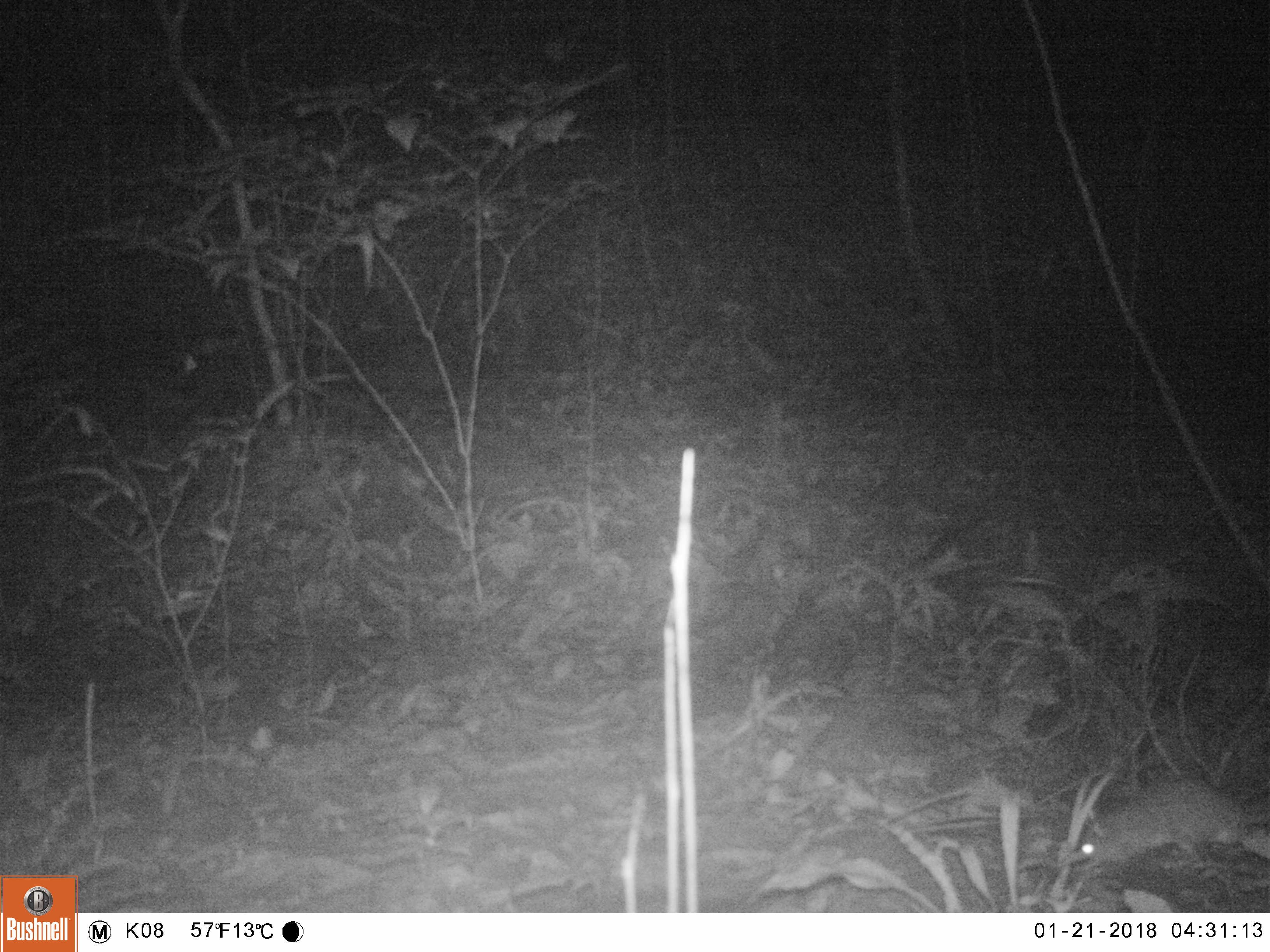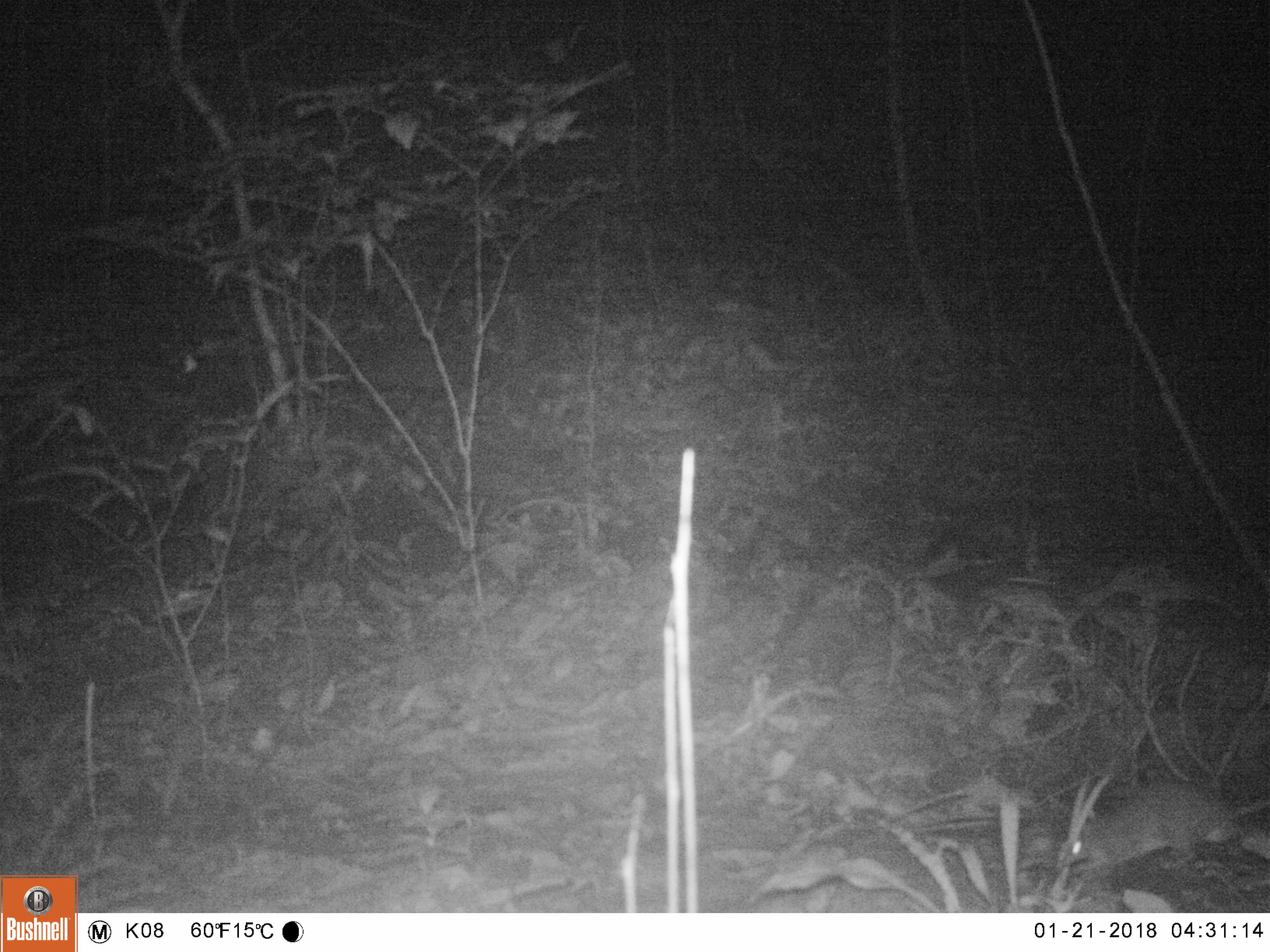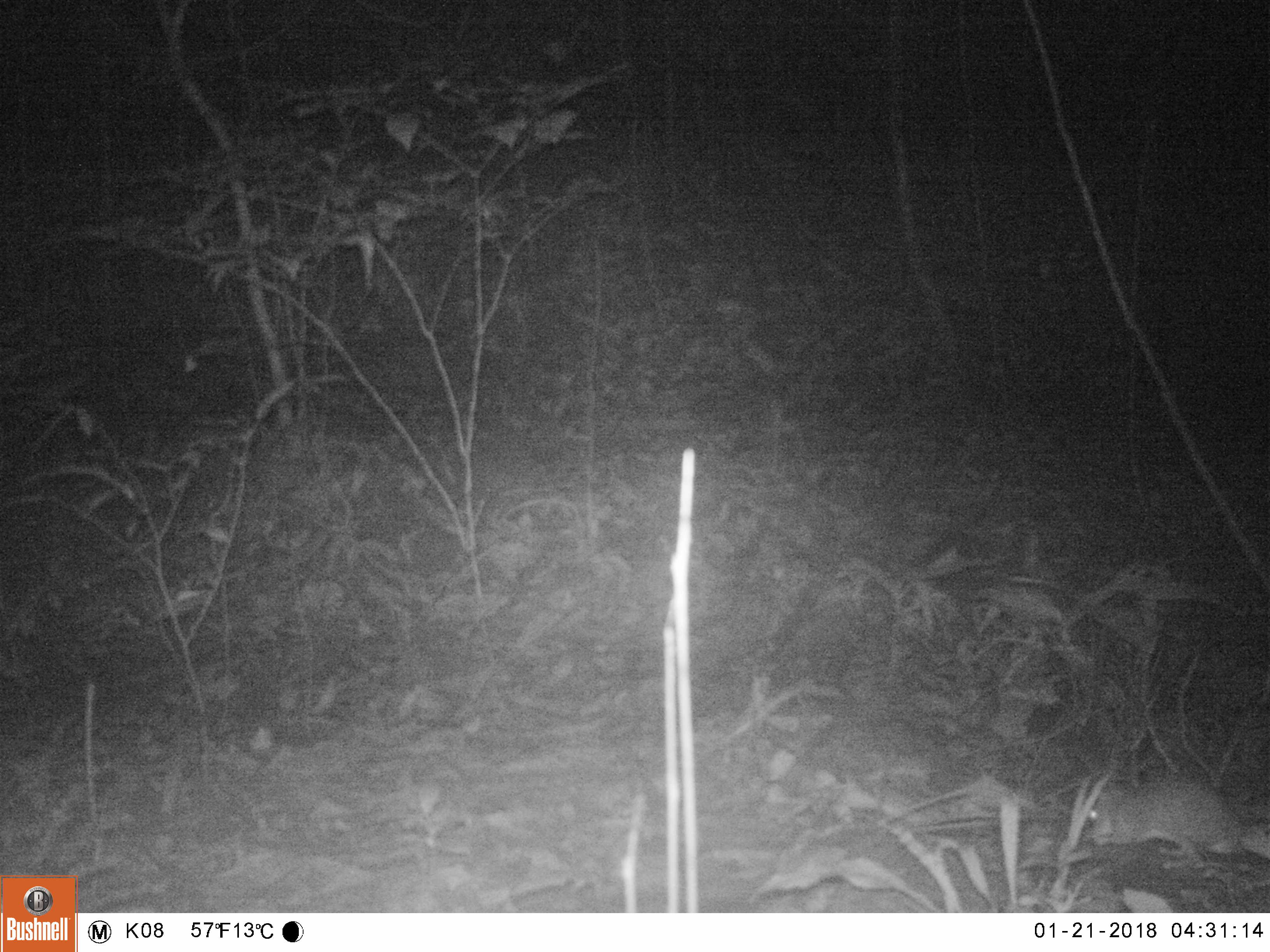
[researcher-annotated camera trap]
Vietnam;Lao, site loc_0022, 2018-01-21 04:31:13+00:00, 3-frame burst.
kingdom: Animalia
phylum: Chordata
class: Mammalia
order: Rodentia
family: Muridae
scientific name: Muridae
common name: old-world mice and rats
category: unidentified murid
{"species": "unidentified murid (old-world mice and rats) (Muridae)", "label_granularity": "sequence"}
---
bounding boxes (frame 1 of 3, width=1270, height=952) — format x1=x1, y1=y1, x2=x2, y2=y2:
unidentified murid: x1=1077, y1=778, x2=1253, y2=868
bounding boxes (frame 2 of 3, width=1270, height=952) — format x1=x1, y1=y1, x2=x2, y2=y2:
unidentified murid: x1=1059, y1=780, x2=1235, y2=870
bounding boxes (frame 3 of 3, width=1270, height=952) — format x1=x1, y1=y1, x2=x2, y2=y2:
unidentified murid: x1=1083, y1=775, x2=1245, y2=857